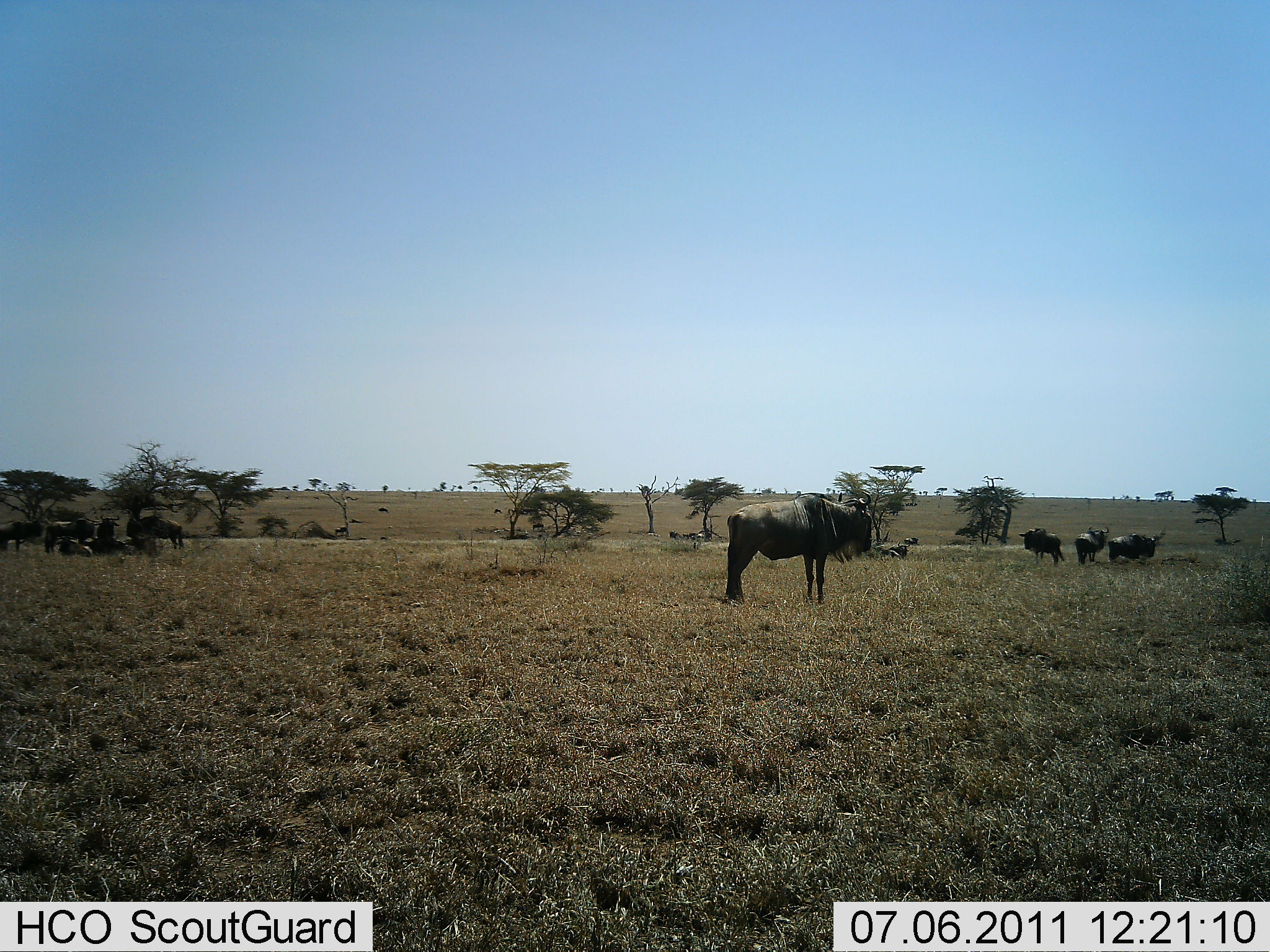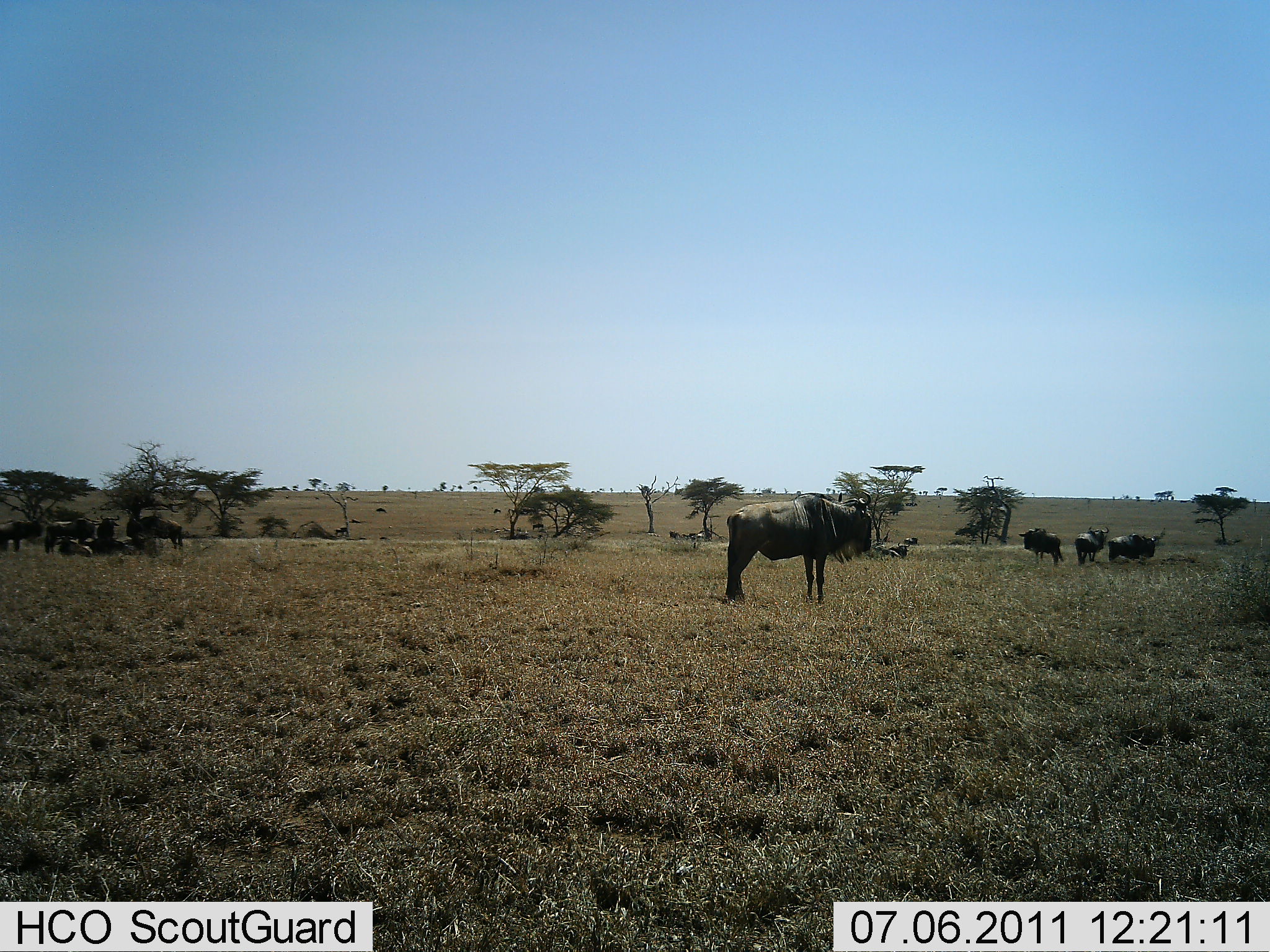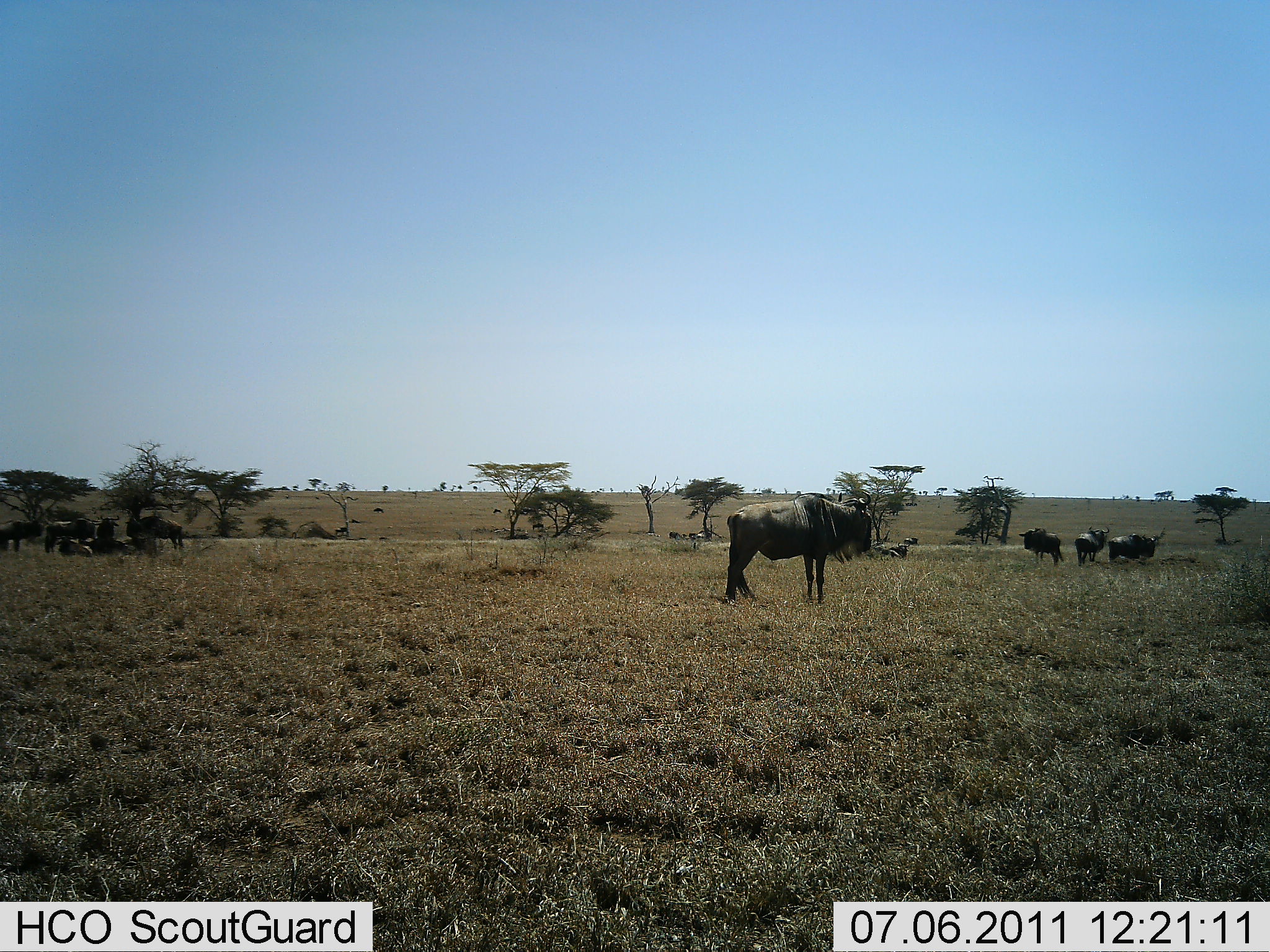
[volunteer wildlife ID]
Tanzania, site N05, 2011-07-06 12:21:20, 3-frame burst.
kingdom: Animalia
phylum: Chordata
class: Mammalia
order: Artiodactyla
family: Bovidae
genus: Connochaetes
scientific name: Connochaetes taurinus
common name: blue wildebeest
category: wildebeest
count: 10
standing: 100%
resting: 46%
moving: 0%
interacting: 8%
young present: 0%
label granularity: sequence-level